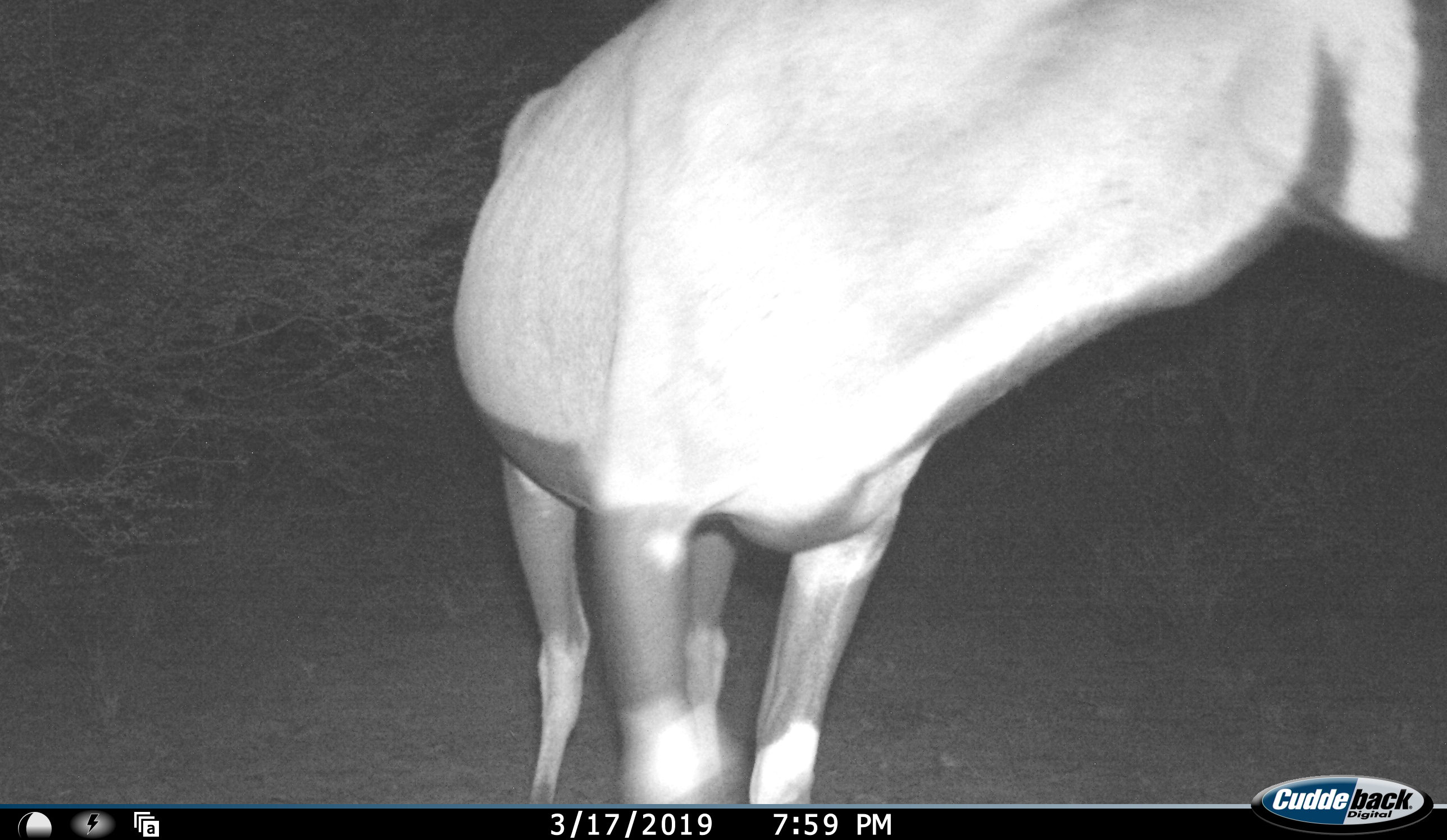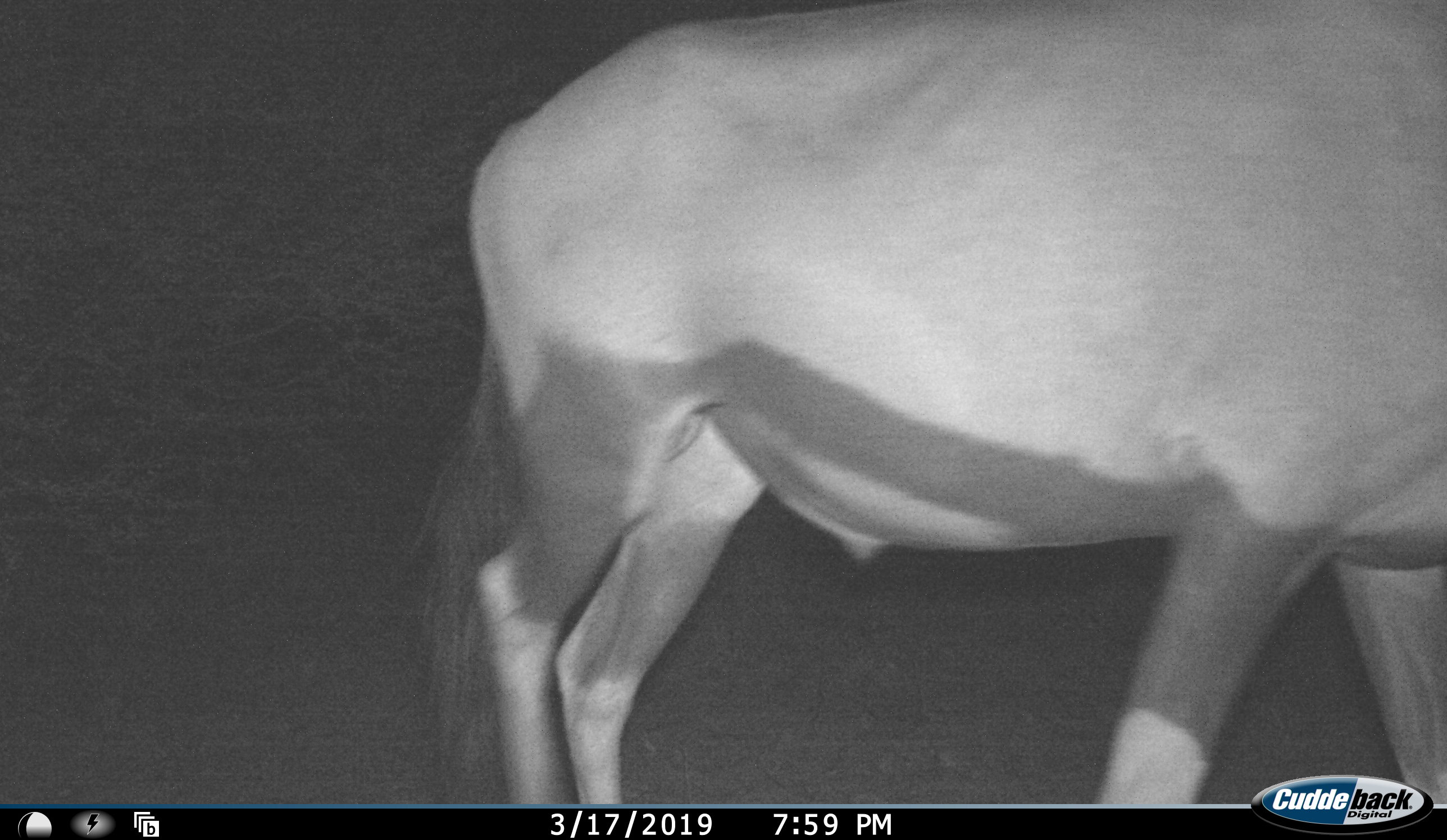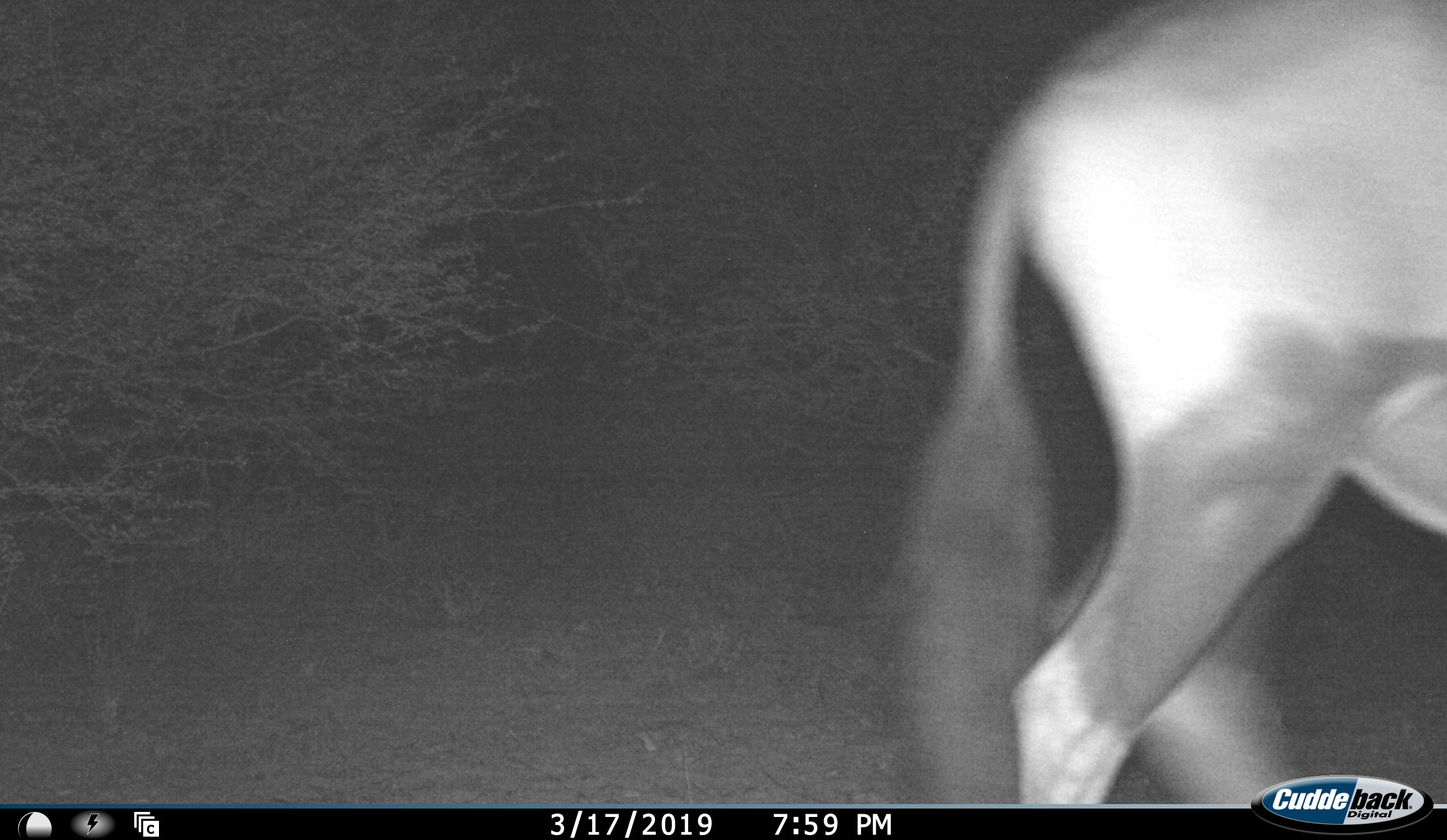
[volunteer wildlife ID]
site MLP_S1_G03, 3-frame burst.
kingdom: Animalia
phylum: Chordata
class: Mammalia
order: Artiodactyla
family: Bovidae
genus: Oryx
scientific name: Oryx gazella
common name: gemsbok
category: oryx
Oryx (gemsbok) (Oryx gazella), count 1. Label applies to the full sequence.